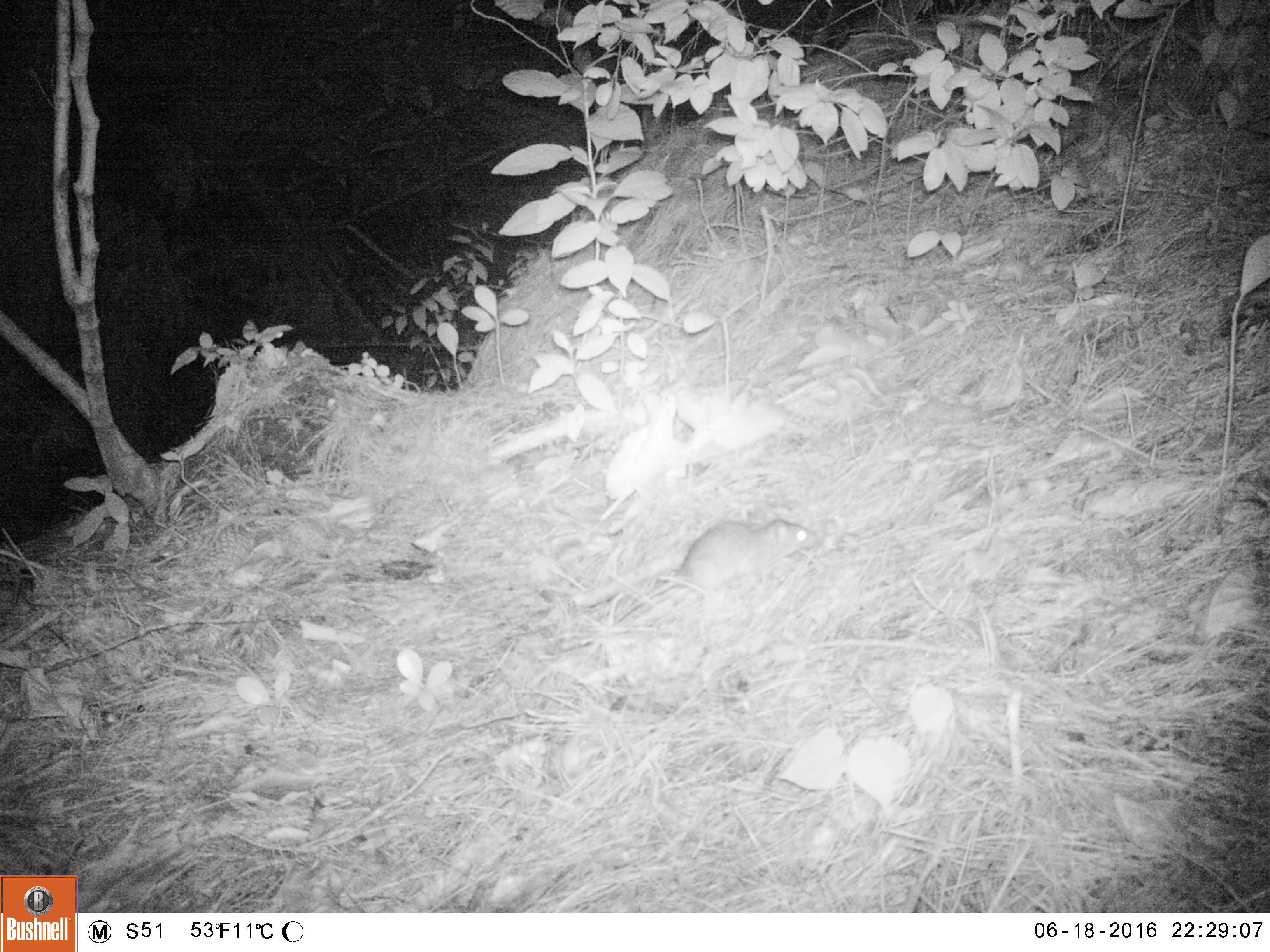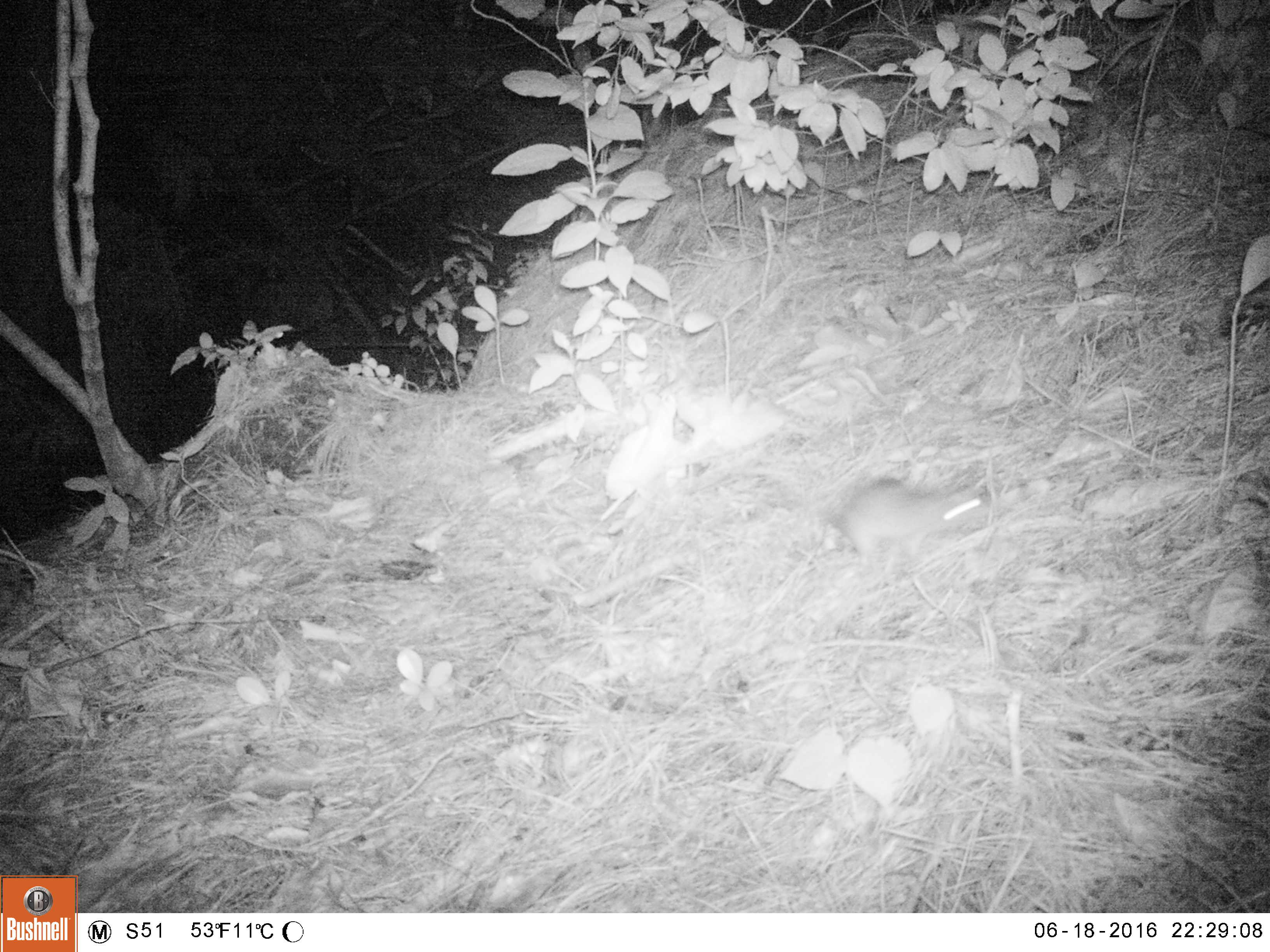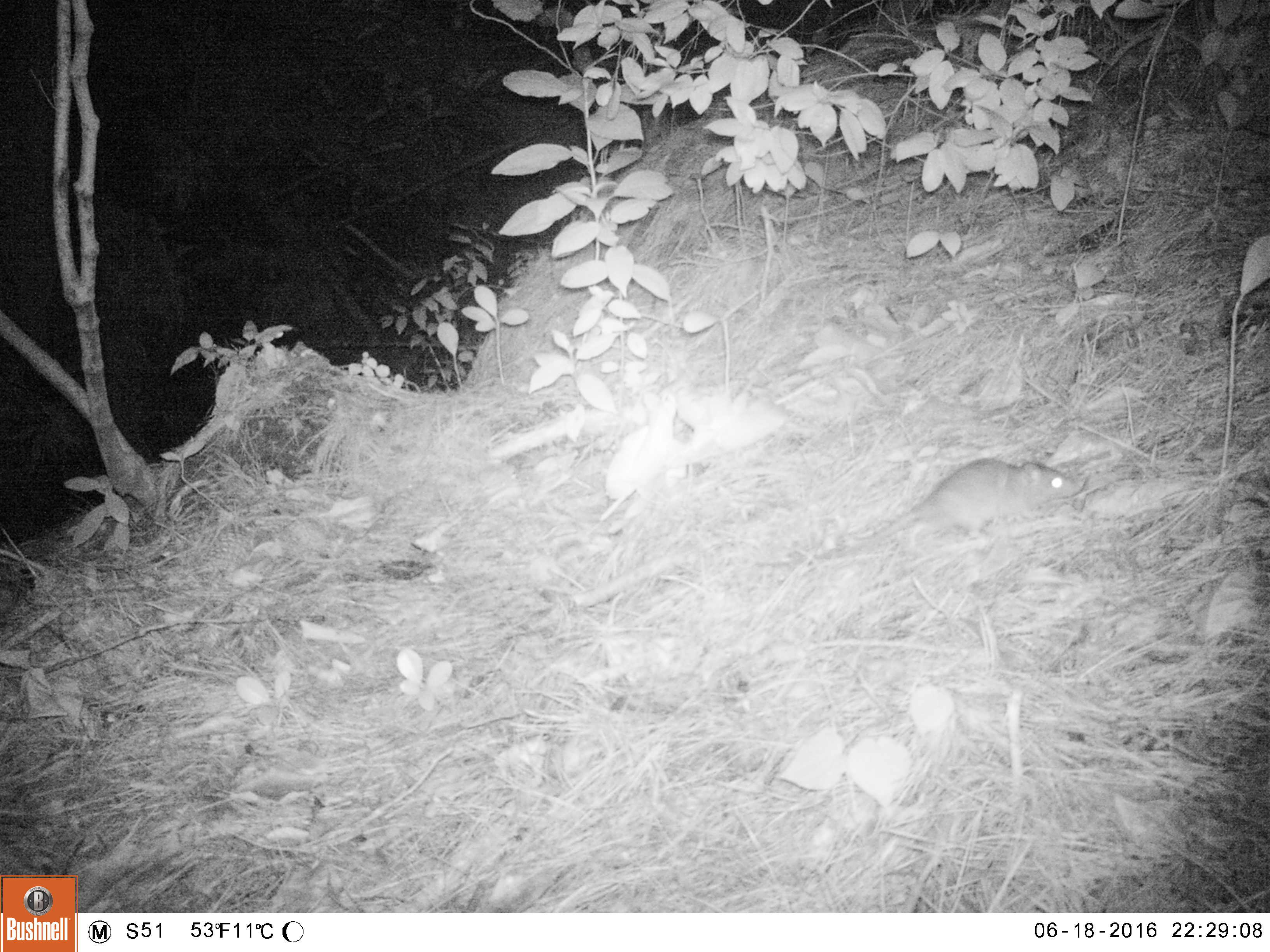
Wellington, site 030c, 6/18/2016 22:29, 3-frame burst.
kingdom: Animalia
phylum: Chordata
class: Mammalia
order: Rodentia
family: Muridae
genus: Rattus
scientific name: Rattus norvegicus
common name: norway rat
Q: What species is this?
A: Norway rat (Rattus norvegicus).